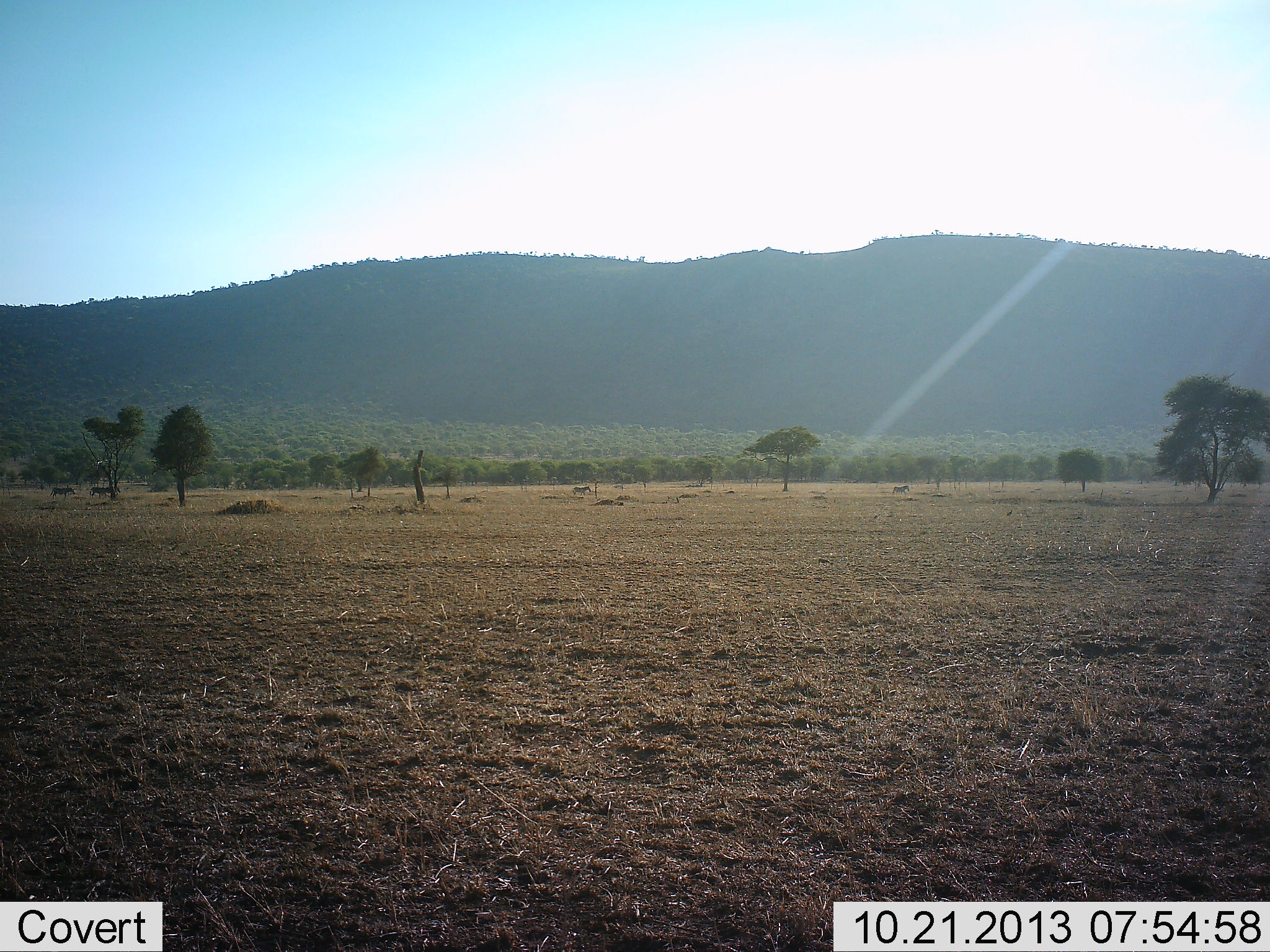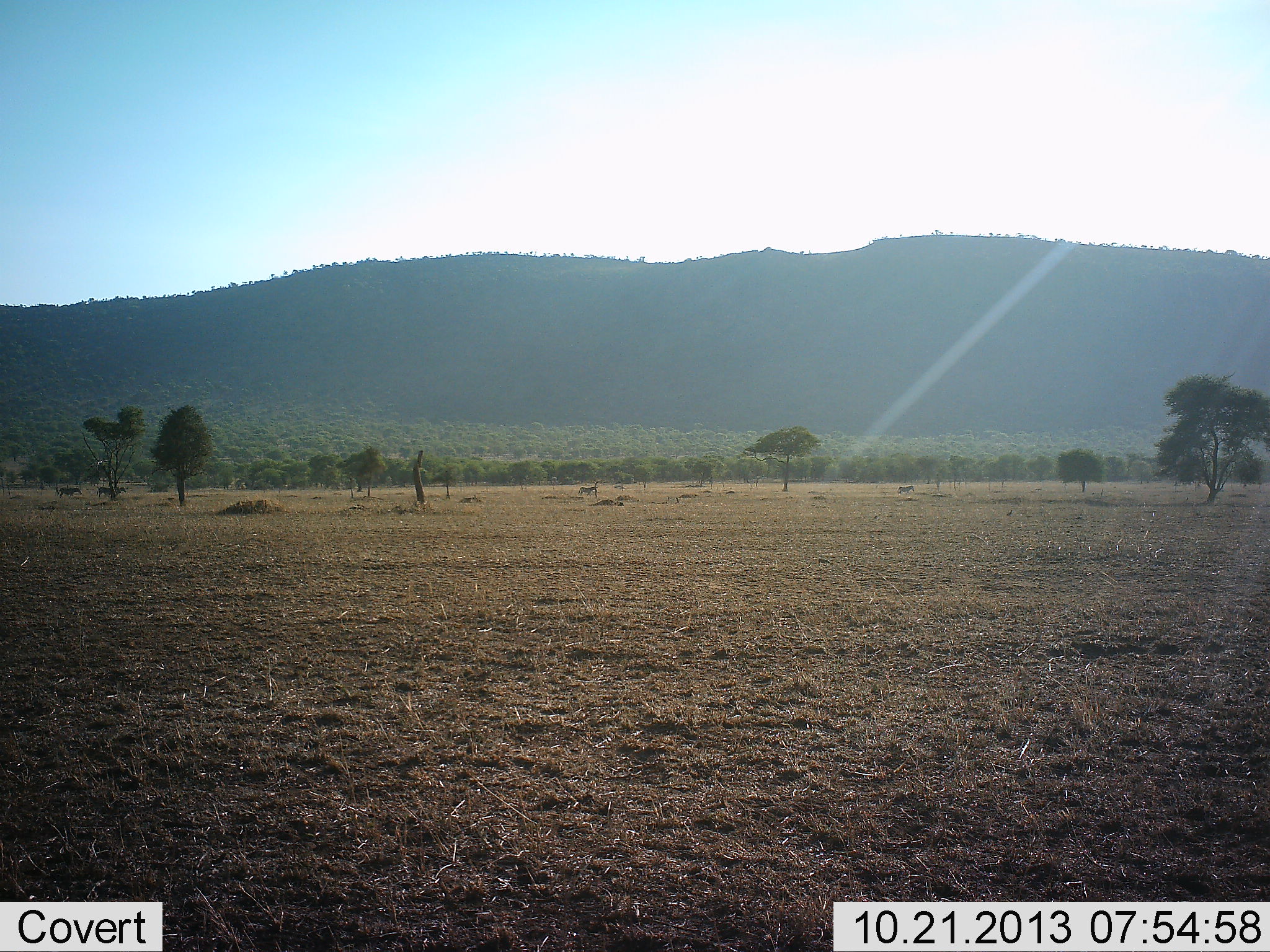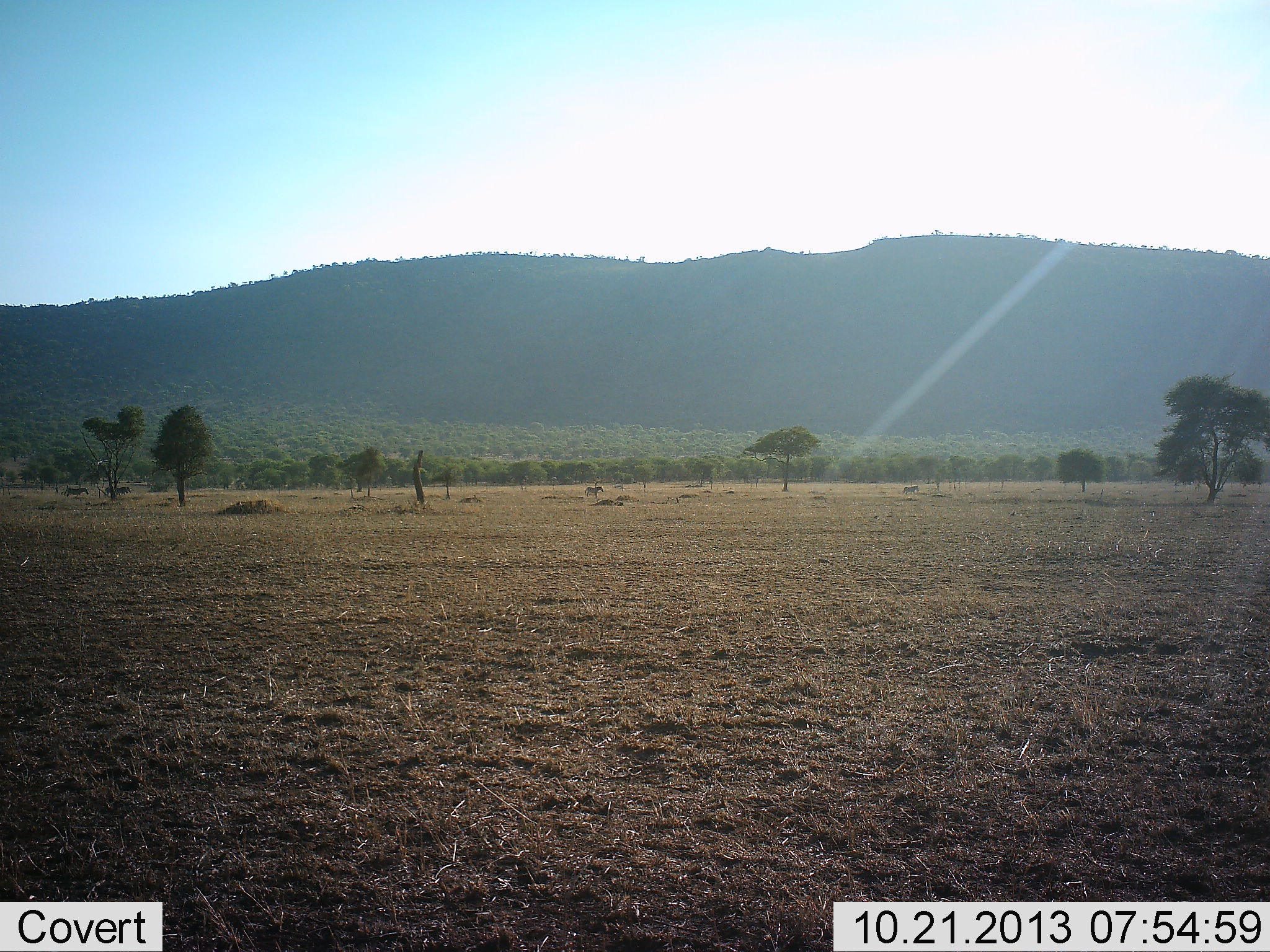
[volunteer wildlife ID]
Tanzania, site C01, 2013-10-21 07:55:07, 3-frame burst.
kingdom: Animalia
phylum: Chordata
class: Mammalia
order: Perissodactyla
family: Equidae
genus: Equus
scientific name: Equus quagga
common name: plains zebra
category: zebra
Zebra (plains zebra) (Equus quagga), count 4. Behavior (volunteer vote fractions): standing 0%, resting 0%, moving 100%, interacting 0%. Young present (vote fraction): 0%. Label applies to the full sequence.